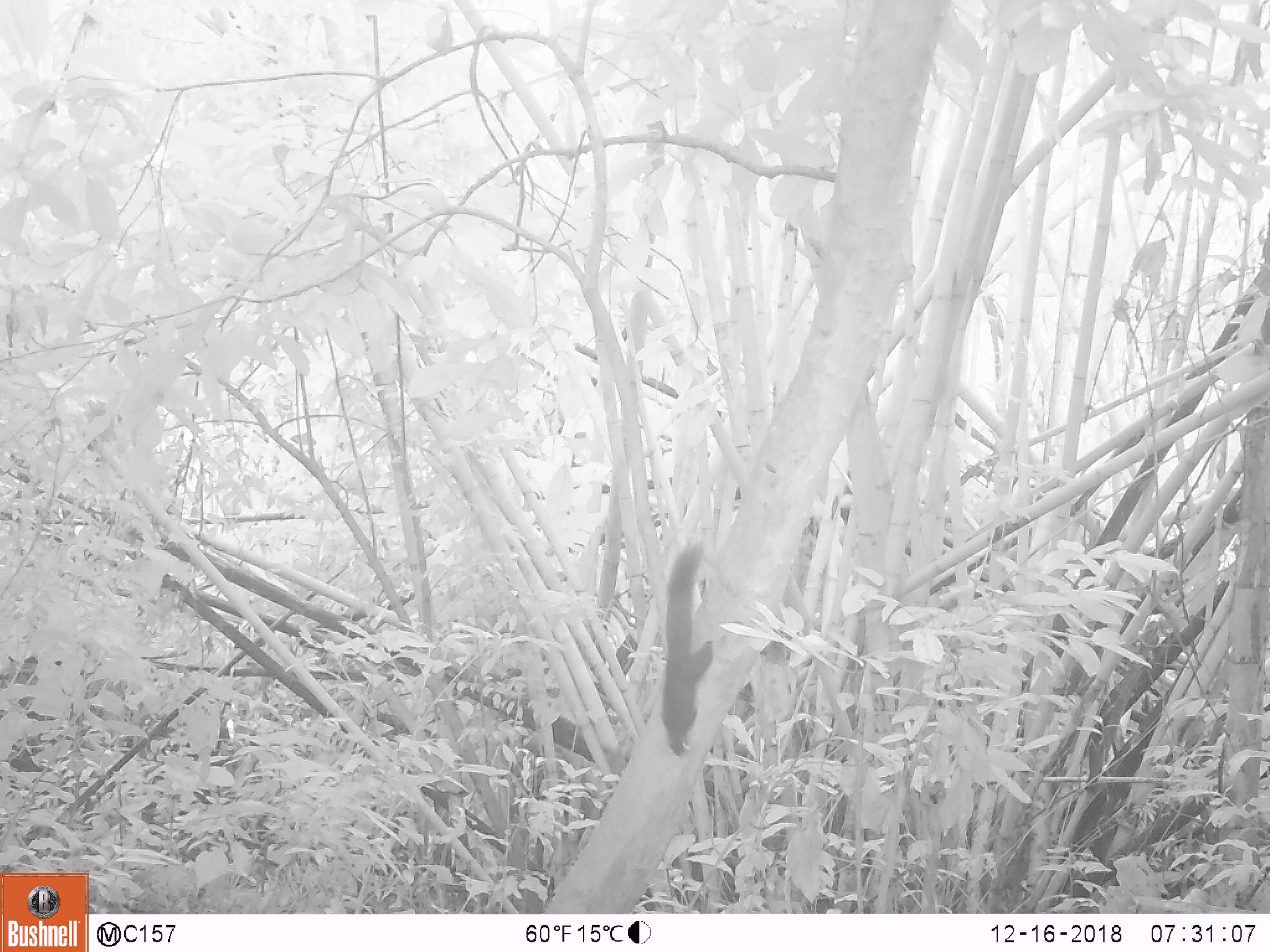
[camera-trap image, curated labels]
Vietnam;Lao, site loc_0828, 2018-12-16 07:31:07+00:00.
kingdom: Animalia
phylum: Chordata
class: Mammalia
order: Rodentia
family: Sciuridae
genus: Sciurus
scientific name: Sciurus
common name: squirrel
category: unidentified squirrel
Unidentified squirrel (squirrel) (Sciurus). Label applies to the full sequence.